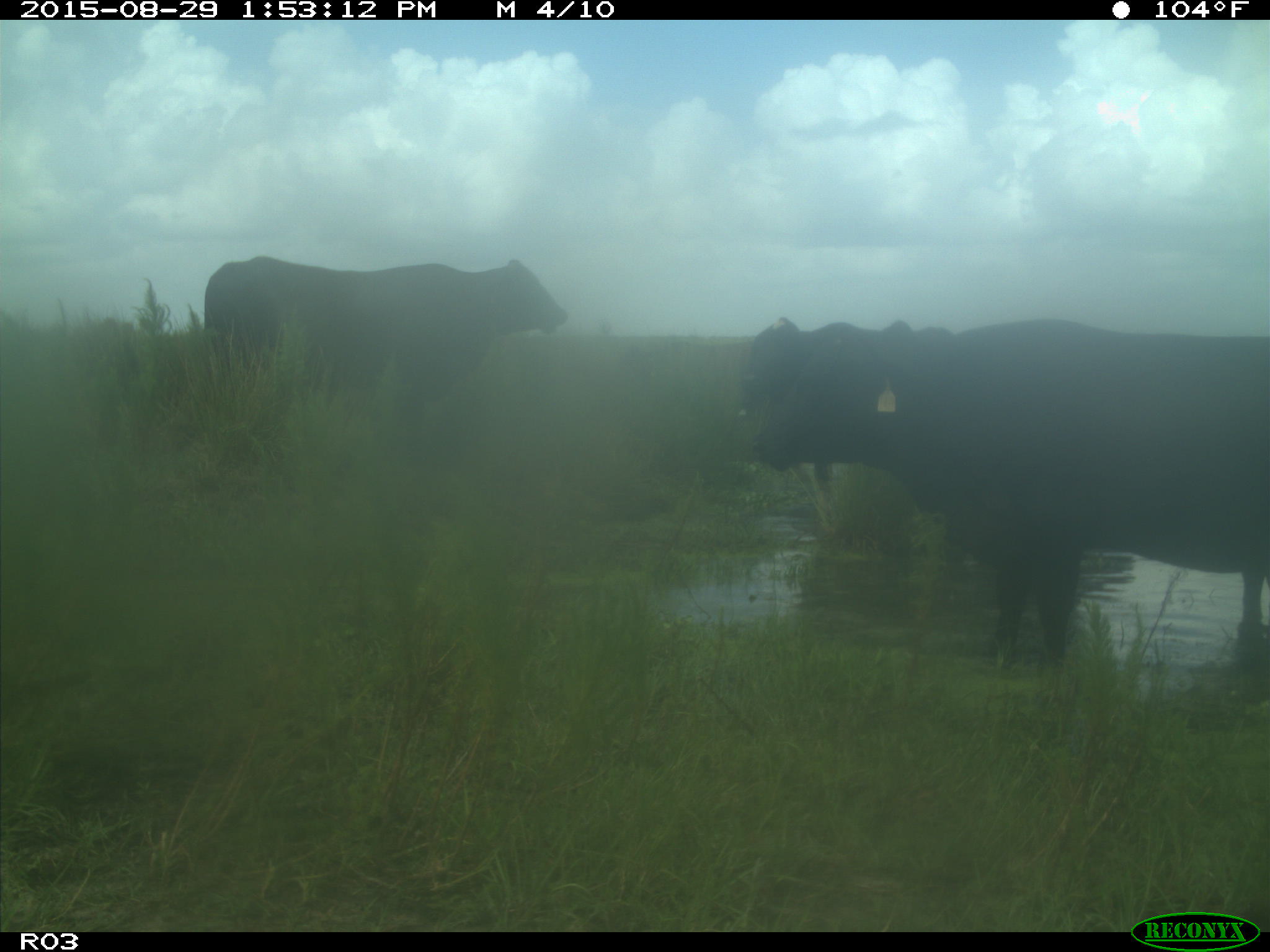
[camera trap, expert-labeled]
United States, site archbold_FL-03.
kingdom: Animalia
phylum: Chordata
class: Mammalia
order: Artiodactyla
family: Bovidae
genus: Bos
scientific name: Bos taurus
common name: domestic cow